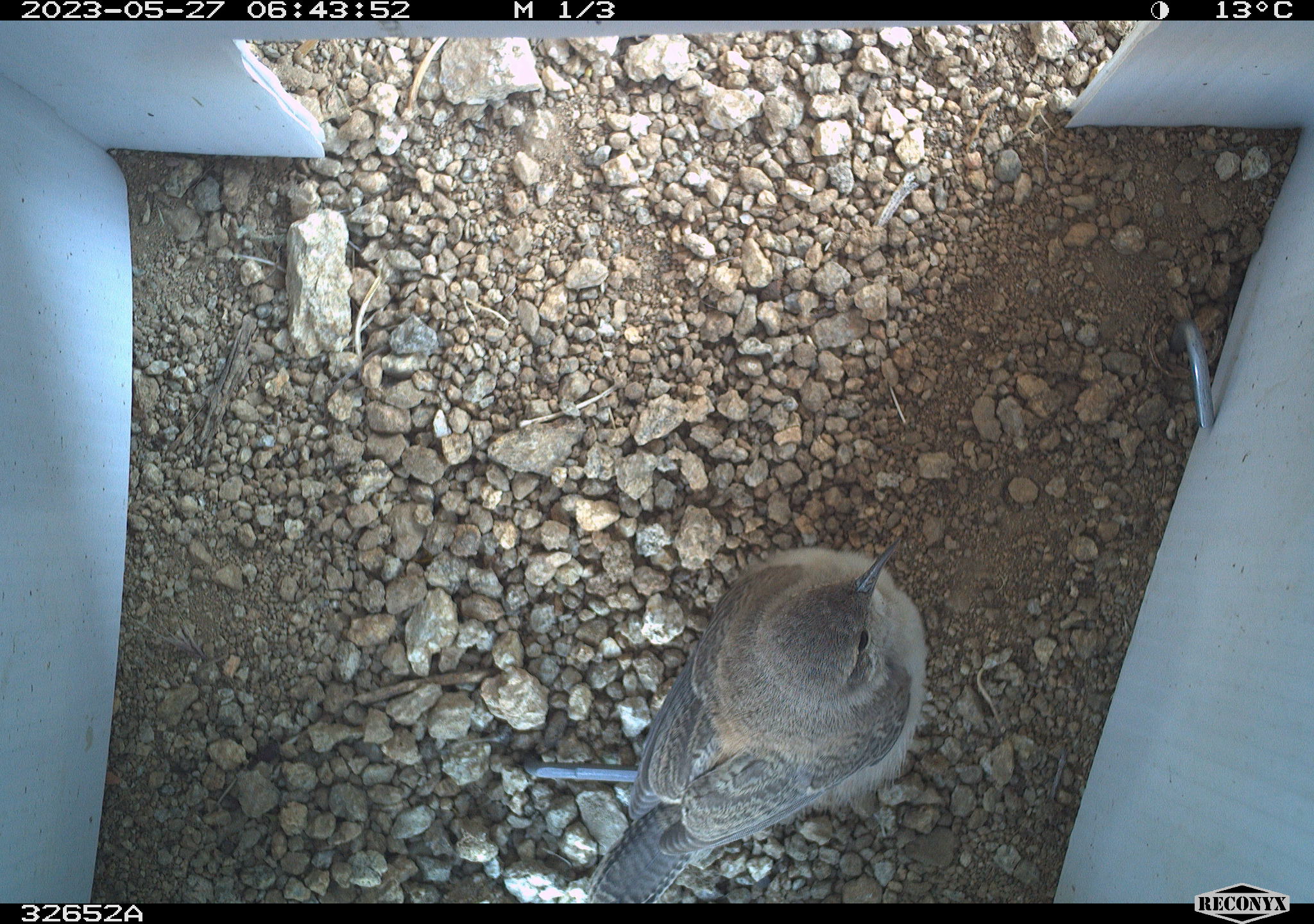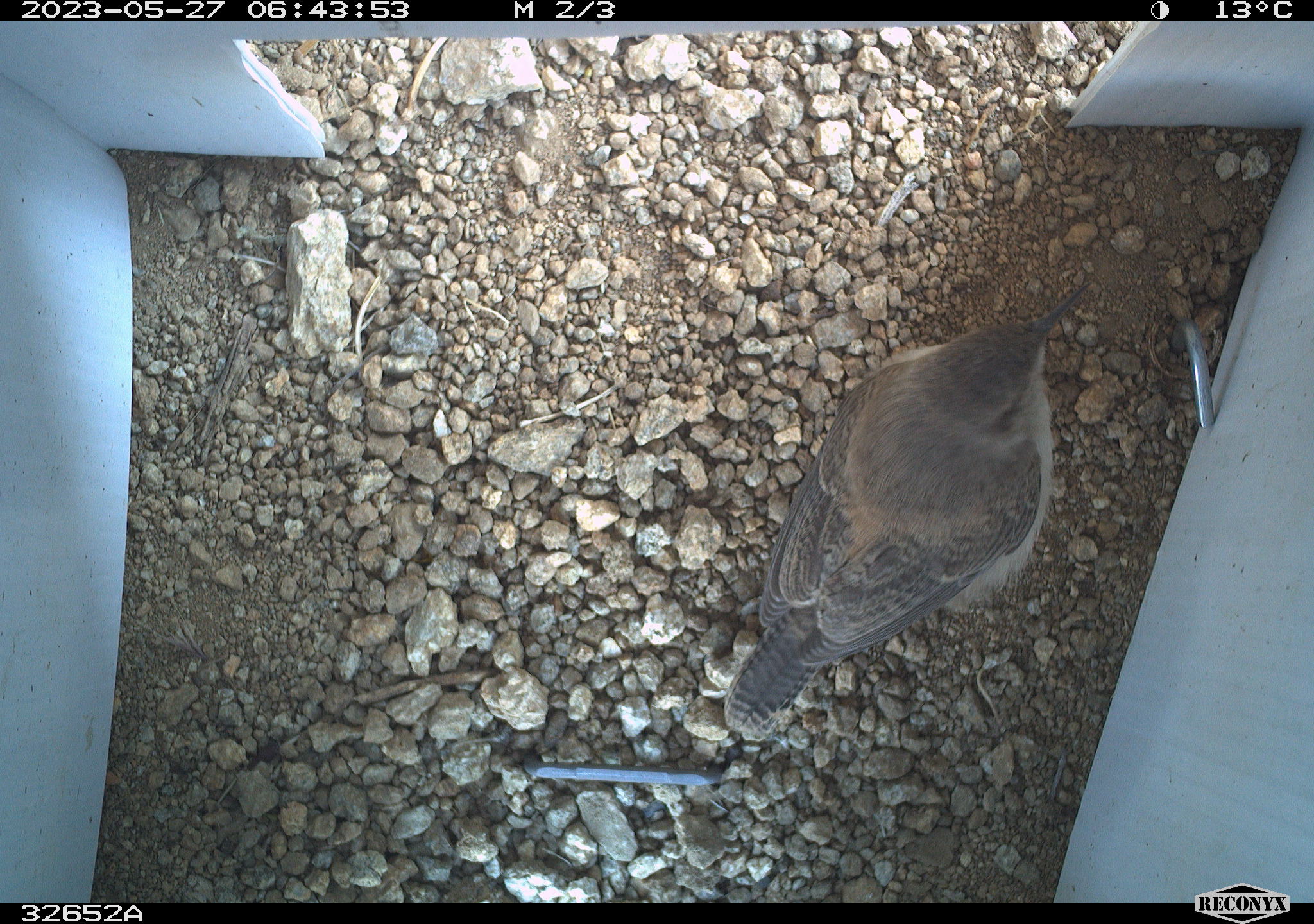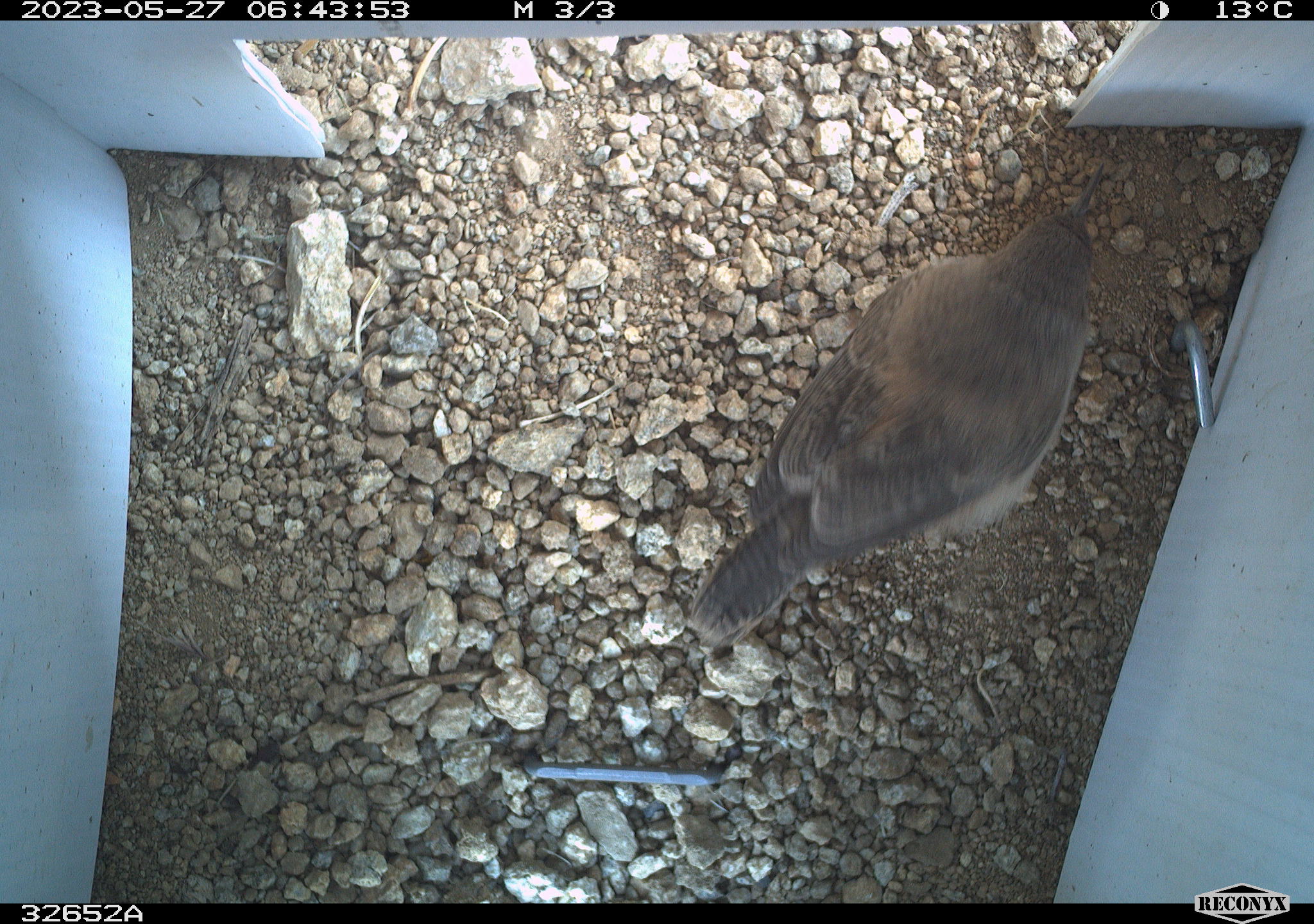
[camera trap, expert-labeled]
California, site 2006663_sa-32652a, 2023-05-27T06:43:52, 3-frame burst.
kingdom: Animalia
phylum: Chordata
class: Aves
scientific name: Aves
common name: bird